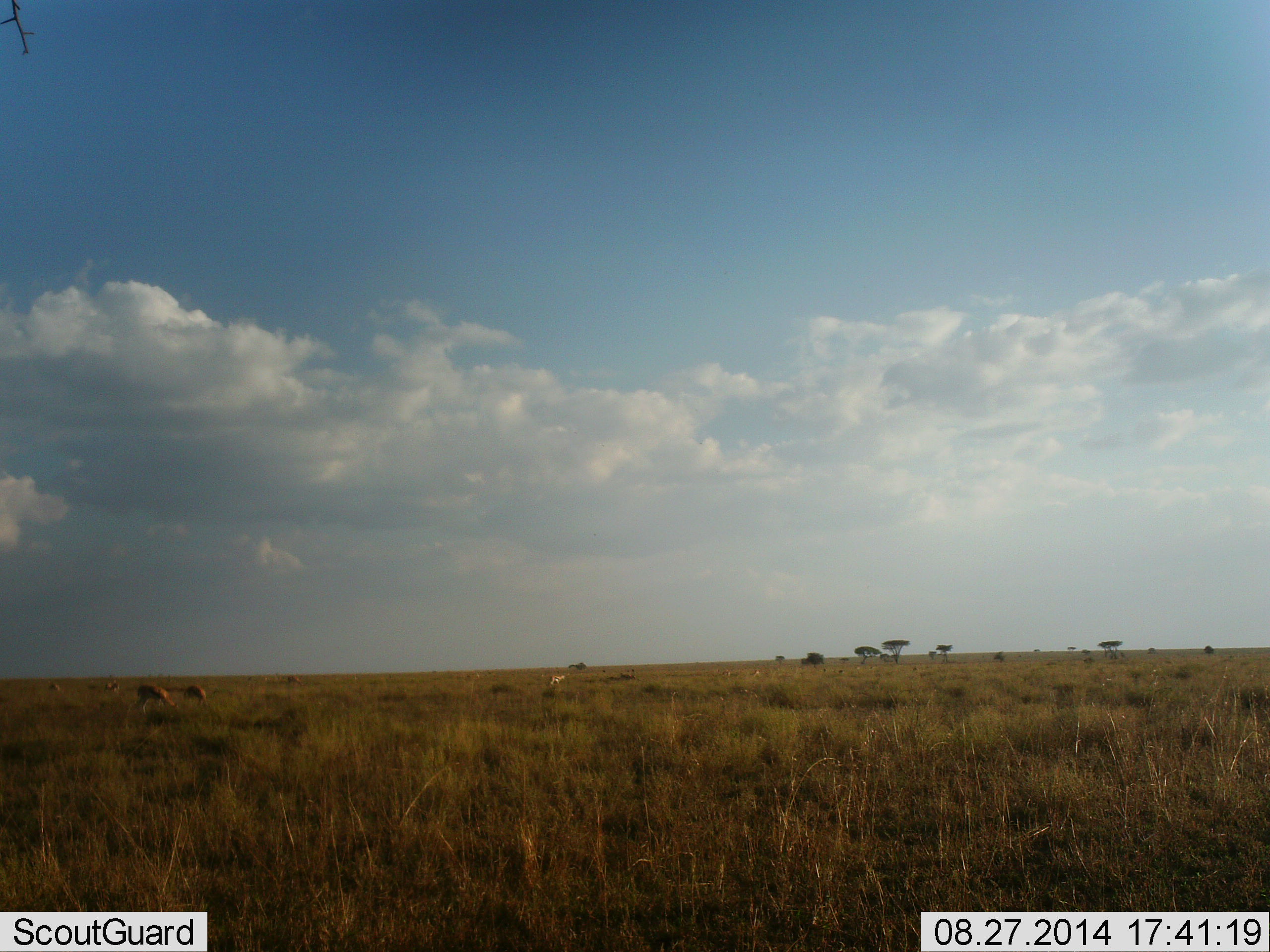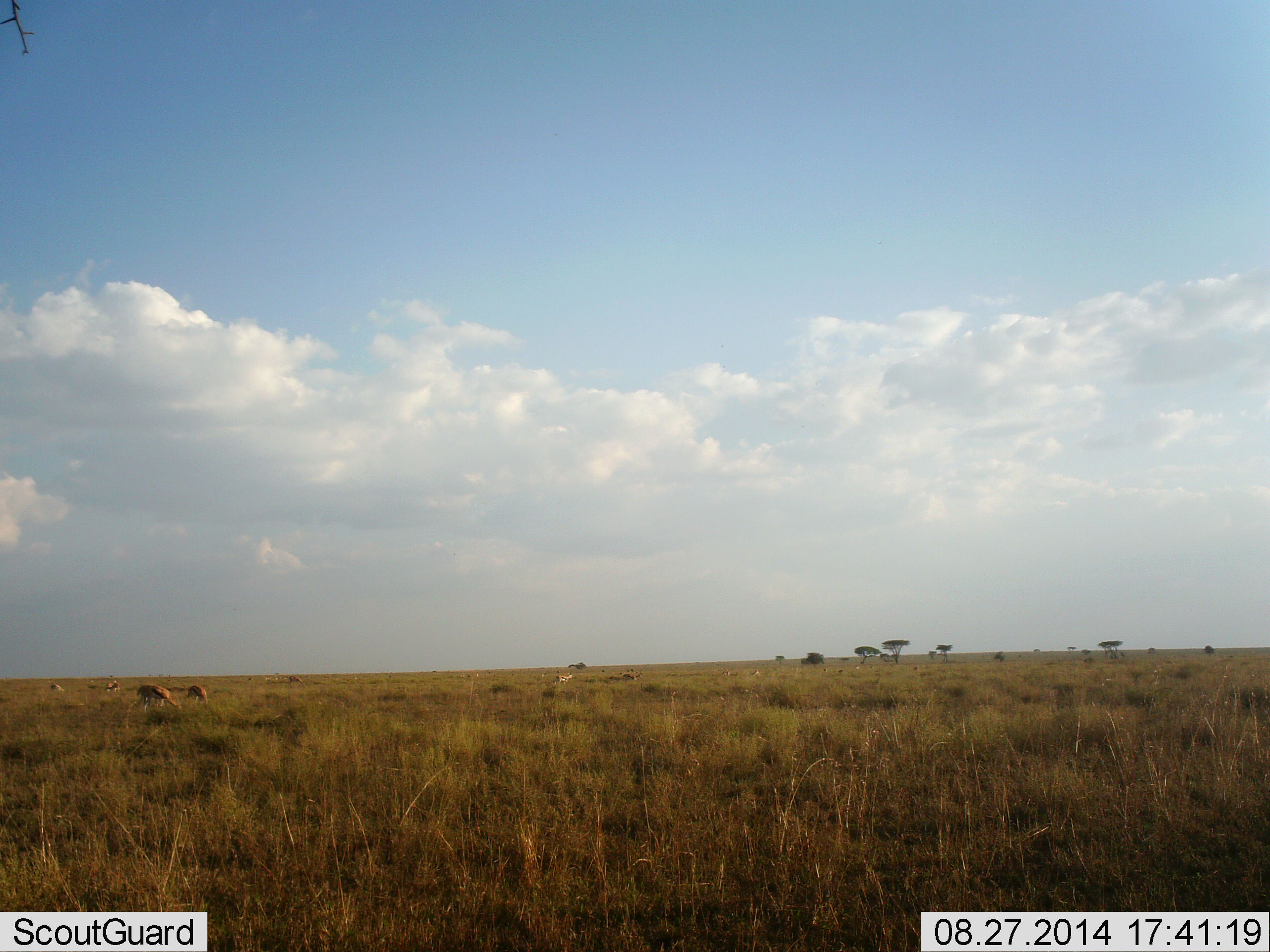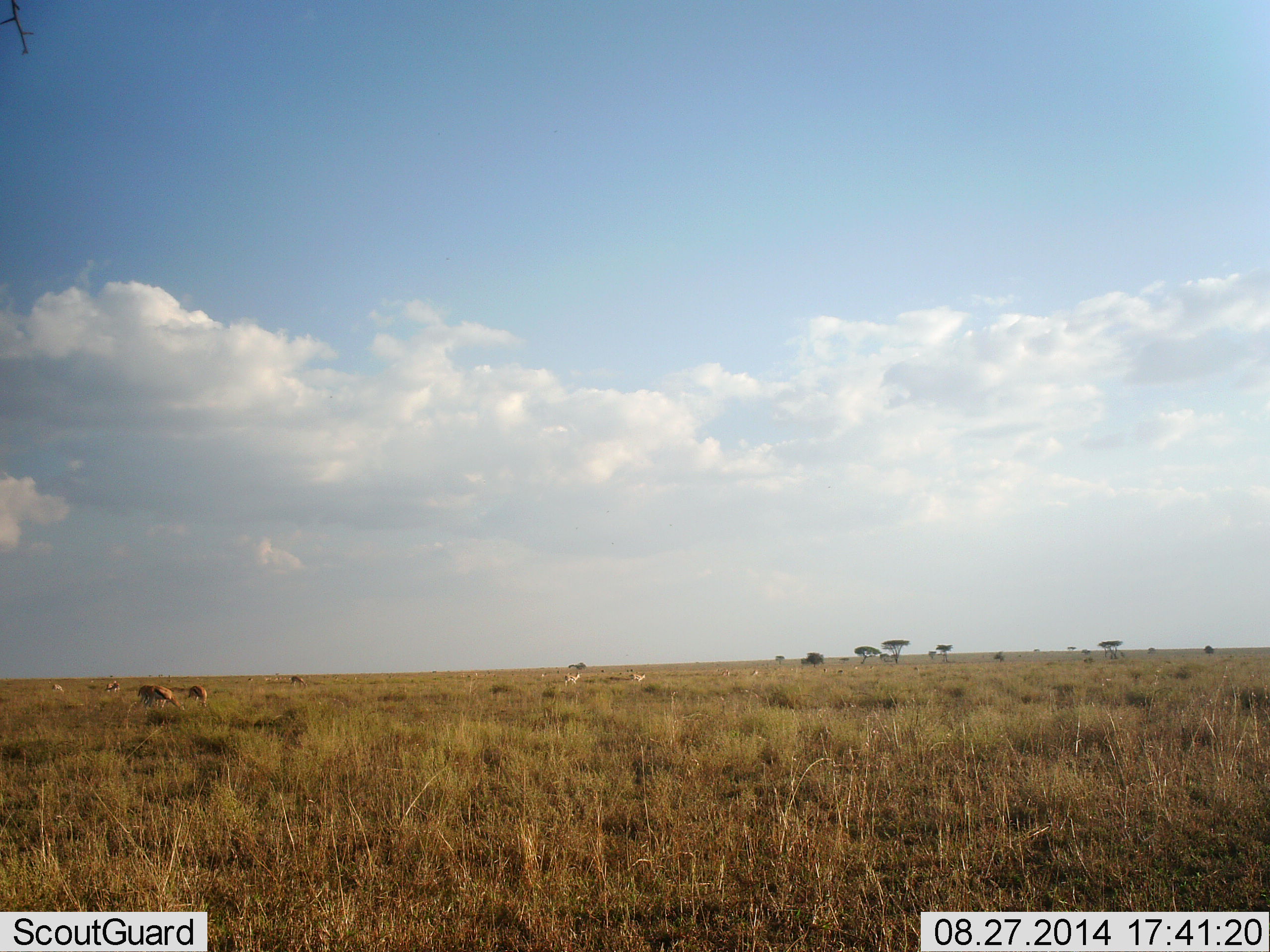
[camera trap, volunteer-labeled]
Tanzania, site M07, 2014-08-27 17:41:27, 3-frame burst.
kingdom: Animalia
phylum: Chordata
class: Mammalia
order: Artiodactyla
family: Bovidae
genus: Eudorcas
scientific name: Eudorcas thomsonii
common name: thomson's gazelle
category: gazellethomsons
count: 7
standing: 33%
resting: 0%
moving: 56%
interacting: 11%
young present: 0%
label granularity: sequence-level